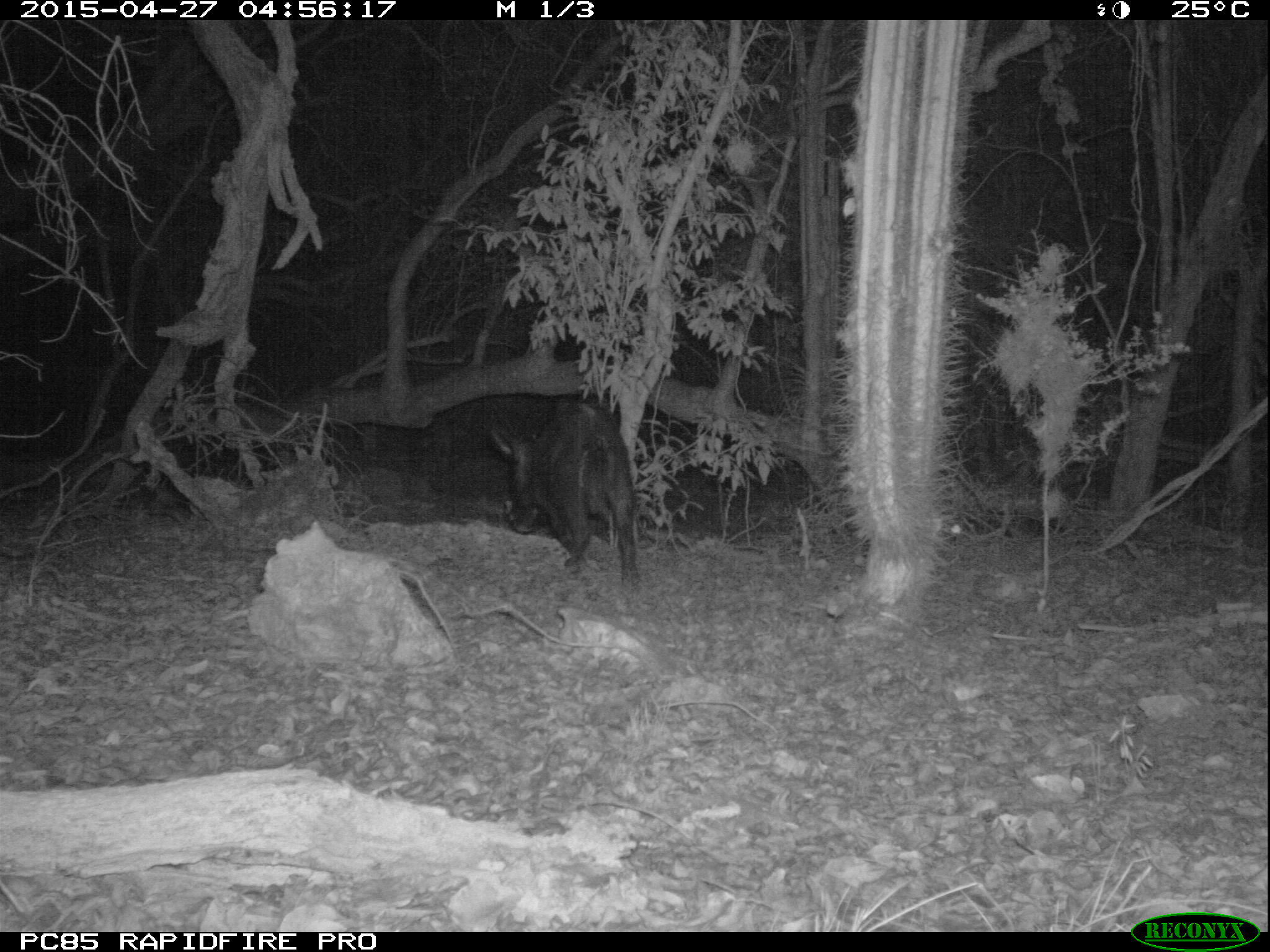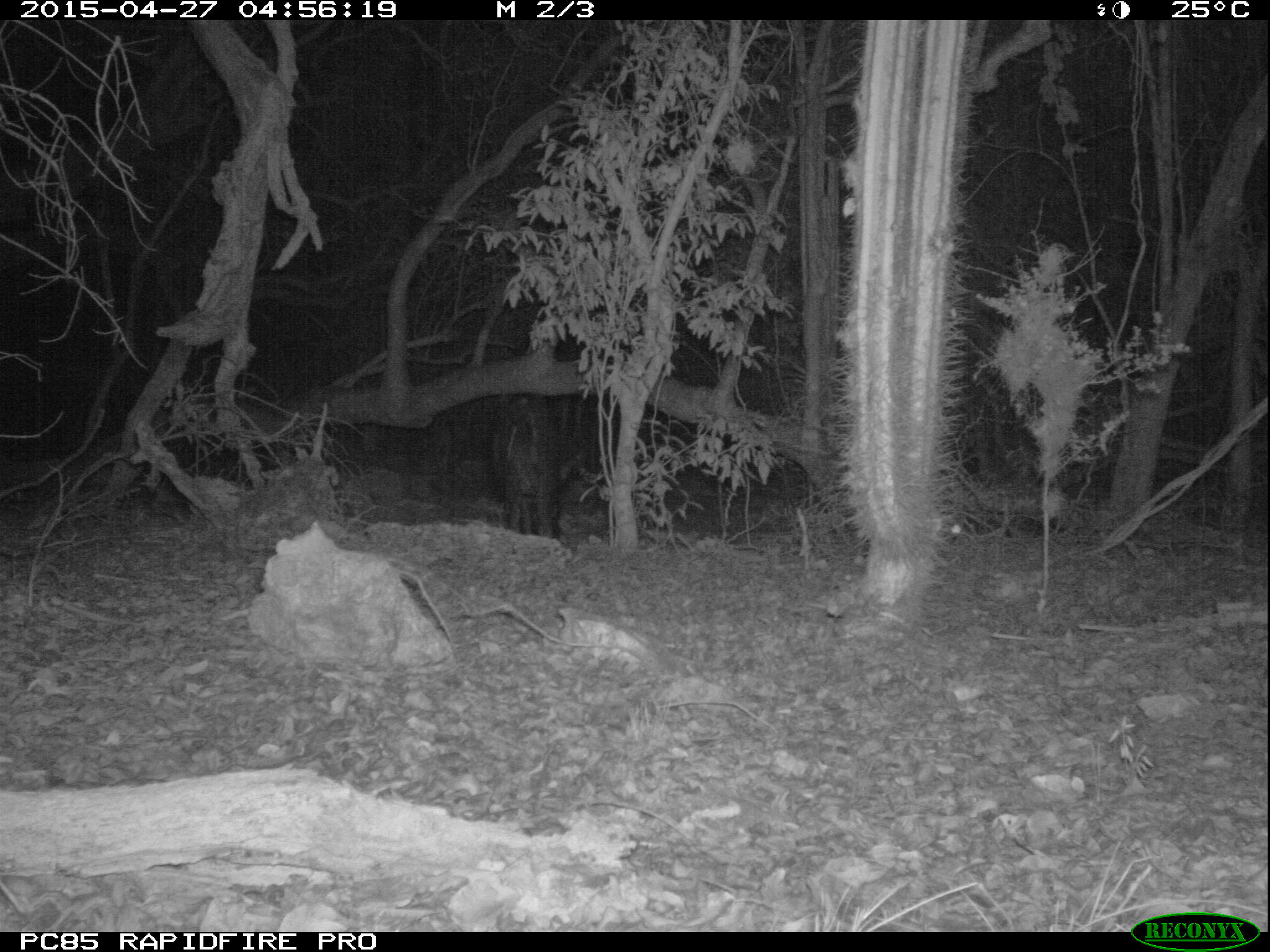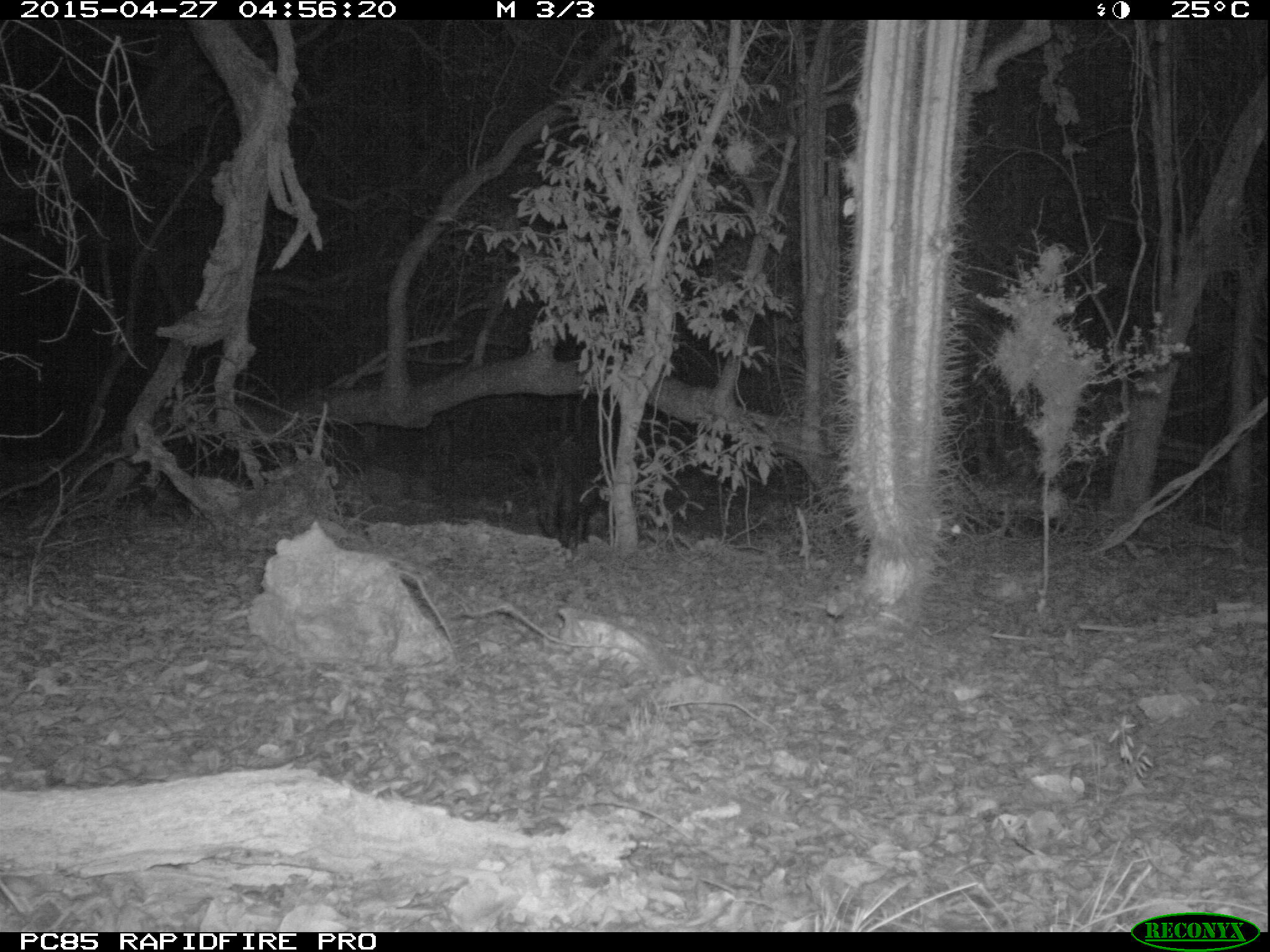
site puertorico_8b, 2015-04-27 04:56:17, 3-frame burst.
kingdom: Animalia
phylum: Chordata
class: Mammalia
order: Artiodactyla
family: Suidae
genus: Sus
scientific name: Sus scrofa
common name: pig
Pig (Sus scrofa).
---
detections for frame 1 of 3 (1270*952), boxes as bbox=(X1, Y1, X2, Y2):
pig: bbox=(484, 395, 639, 588)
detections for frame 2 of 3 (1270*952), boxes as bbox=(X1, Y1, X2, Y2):
pig: bbox=(490, 400, 574, 543)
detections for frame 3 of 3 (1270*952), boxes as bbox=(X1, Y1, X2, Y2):
pig: bbox=(520, 416, 610, 563)